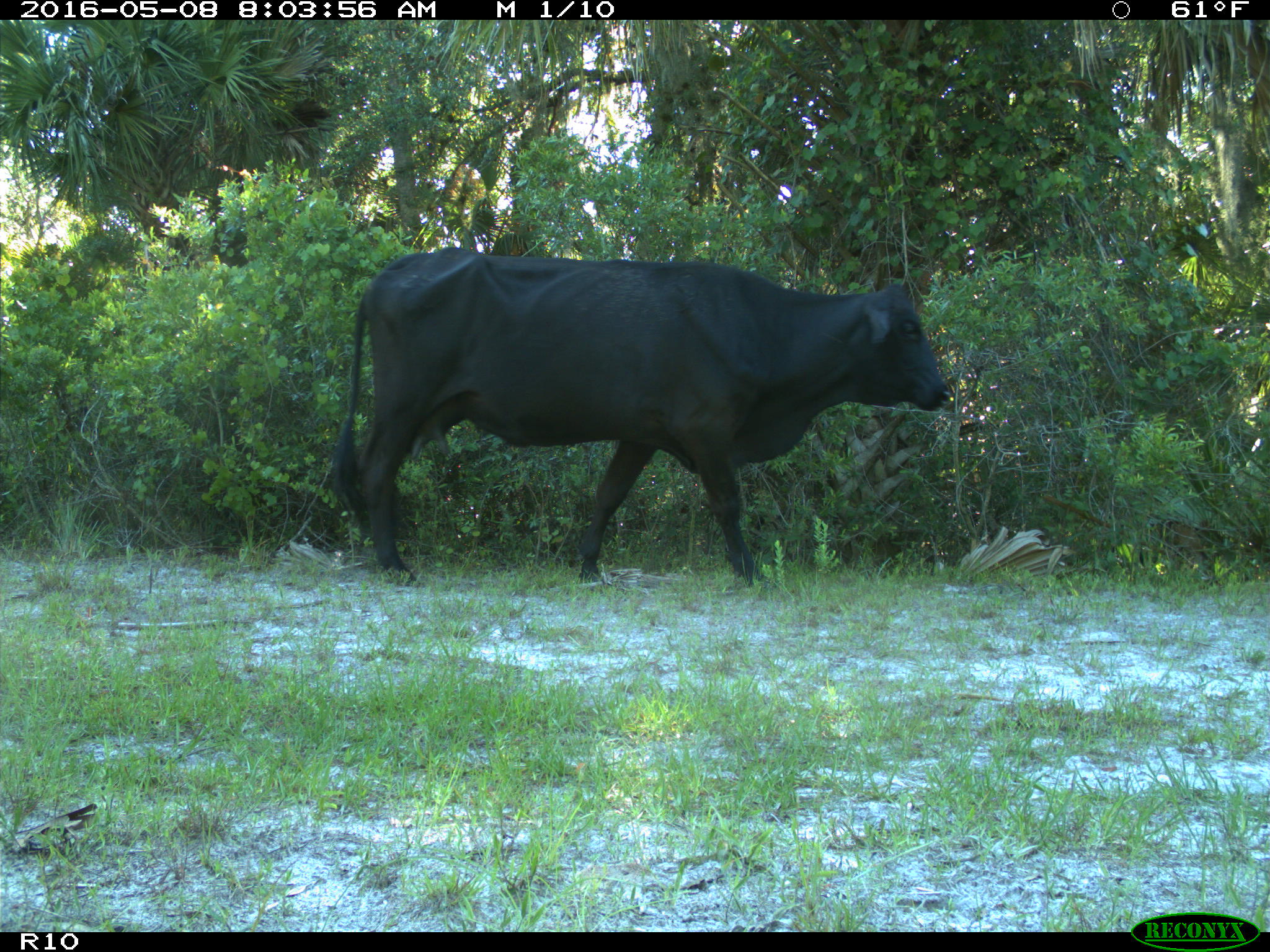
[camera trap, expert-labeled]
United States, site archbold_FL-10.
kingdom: Animalia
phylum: Chordata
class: Mammalia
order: Artiodactyla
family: Bovidae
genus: Bos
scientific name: Bos taurus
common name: domestic cow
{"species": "Bos taurus (domestic cow)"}